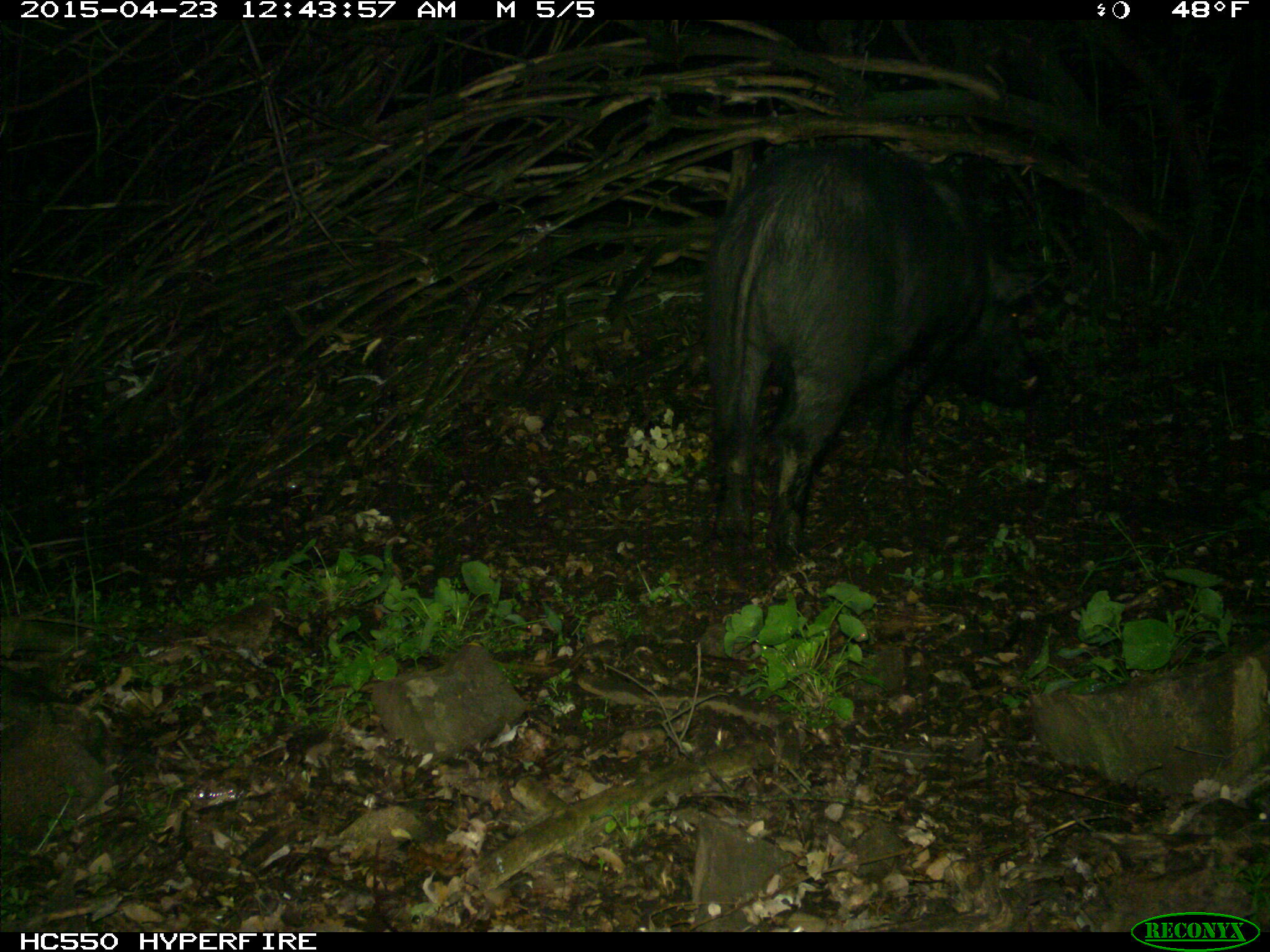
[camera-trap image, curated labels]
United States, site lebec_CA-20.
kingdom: Animalia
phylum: Chordata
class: Mammalia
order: Artiodactyla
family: Suidae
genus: Sus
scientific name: Sus scrofa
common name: wild boar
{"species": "Sus scrofa (wild boar)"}